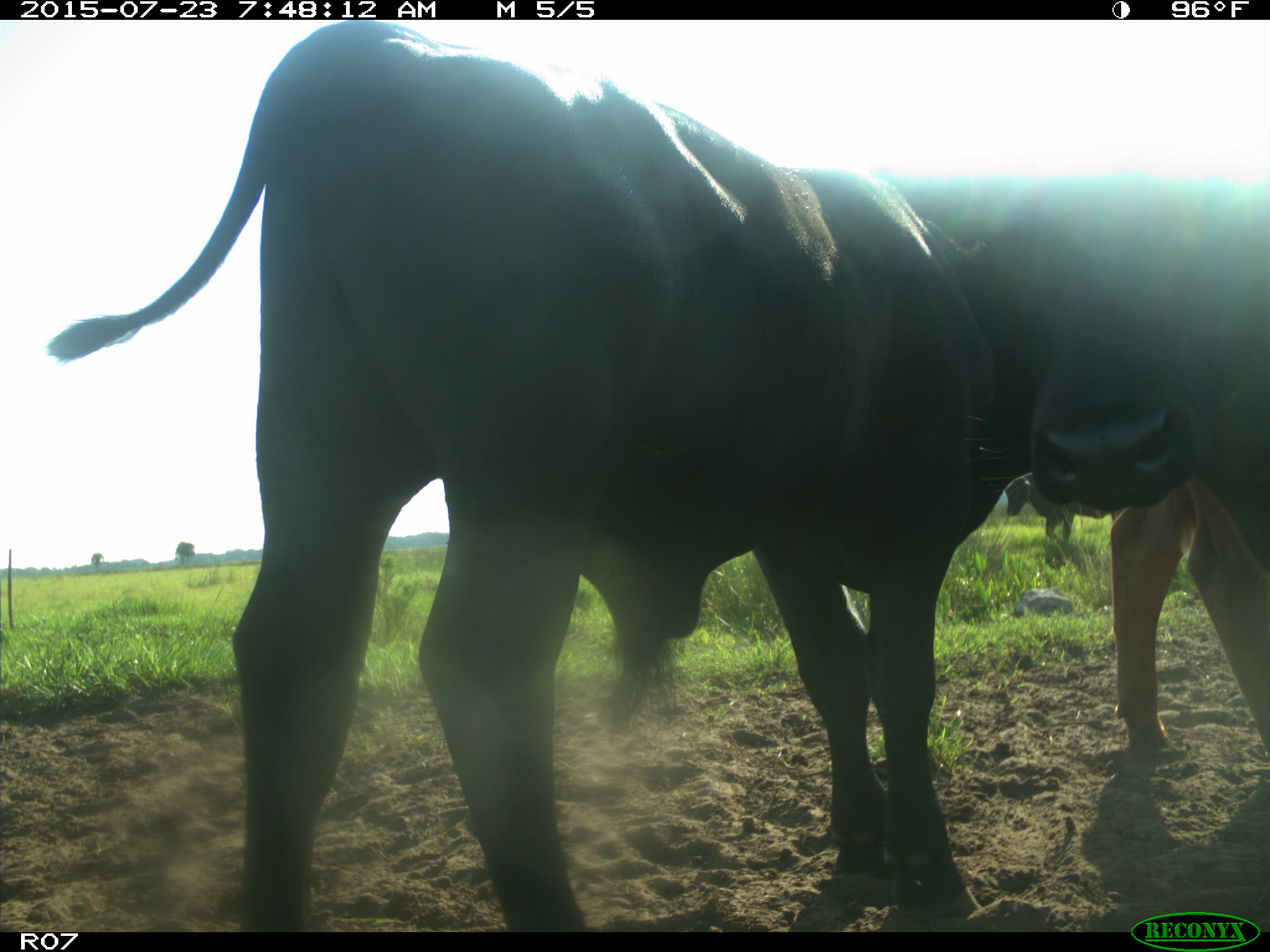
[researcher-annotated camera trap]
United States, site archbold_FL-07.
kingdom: Animalia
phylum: Chordata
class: Mammalia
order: Artiodactyla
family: Bovidae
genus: Bos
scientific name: Bos taurus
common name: domestic cow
Bos taurus (domestic cow).